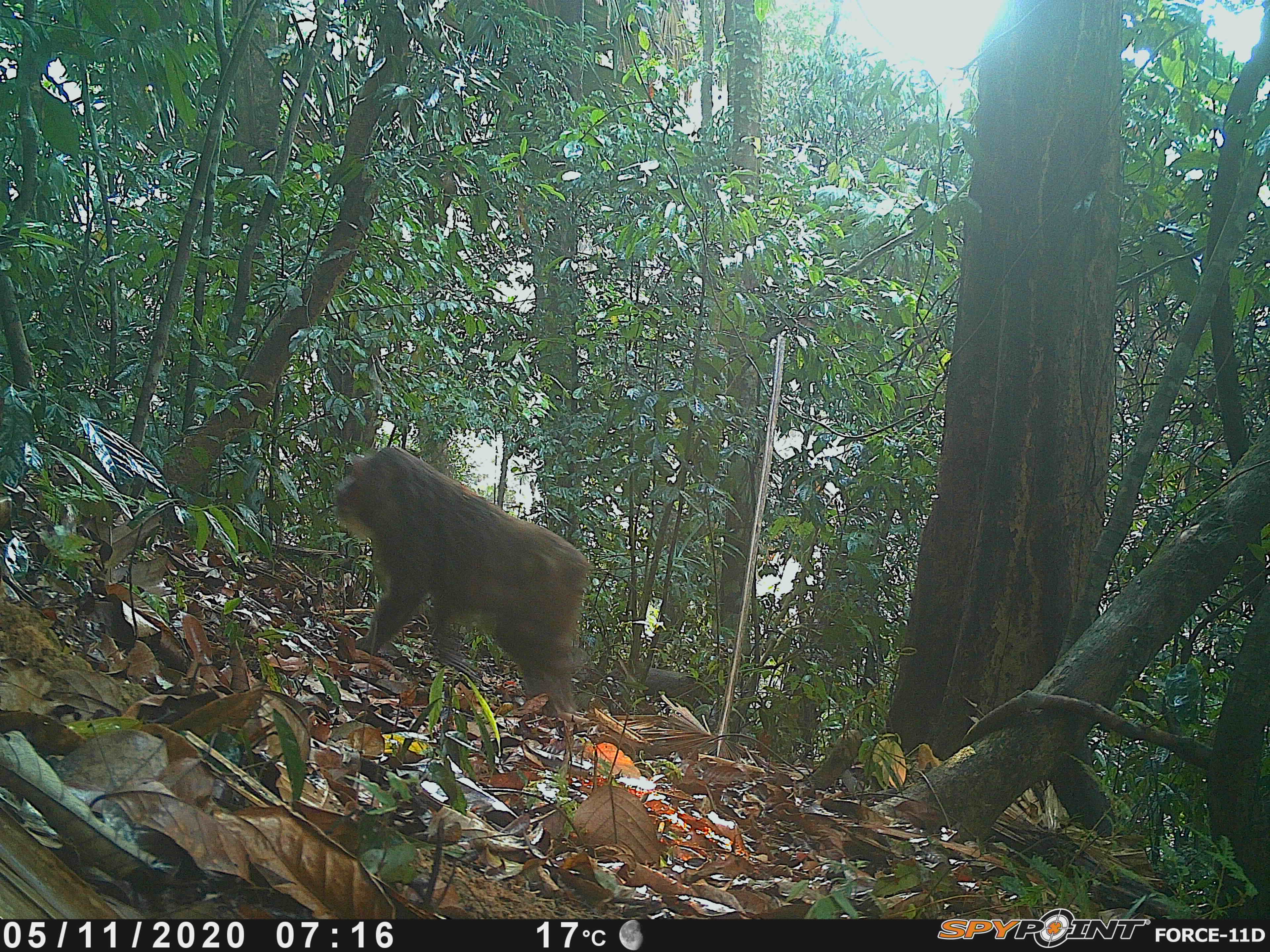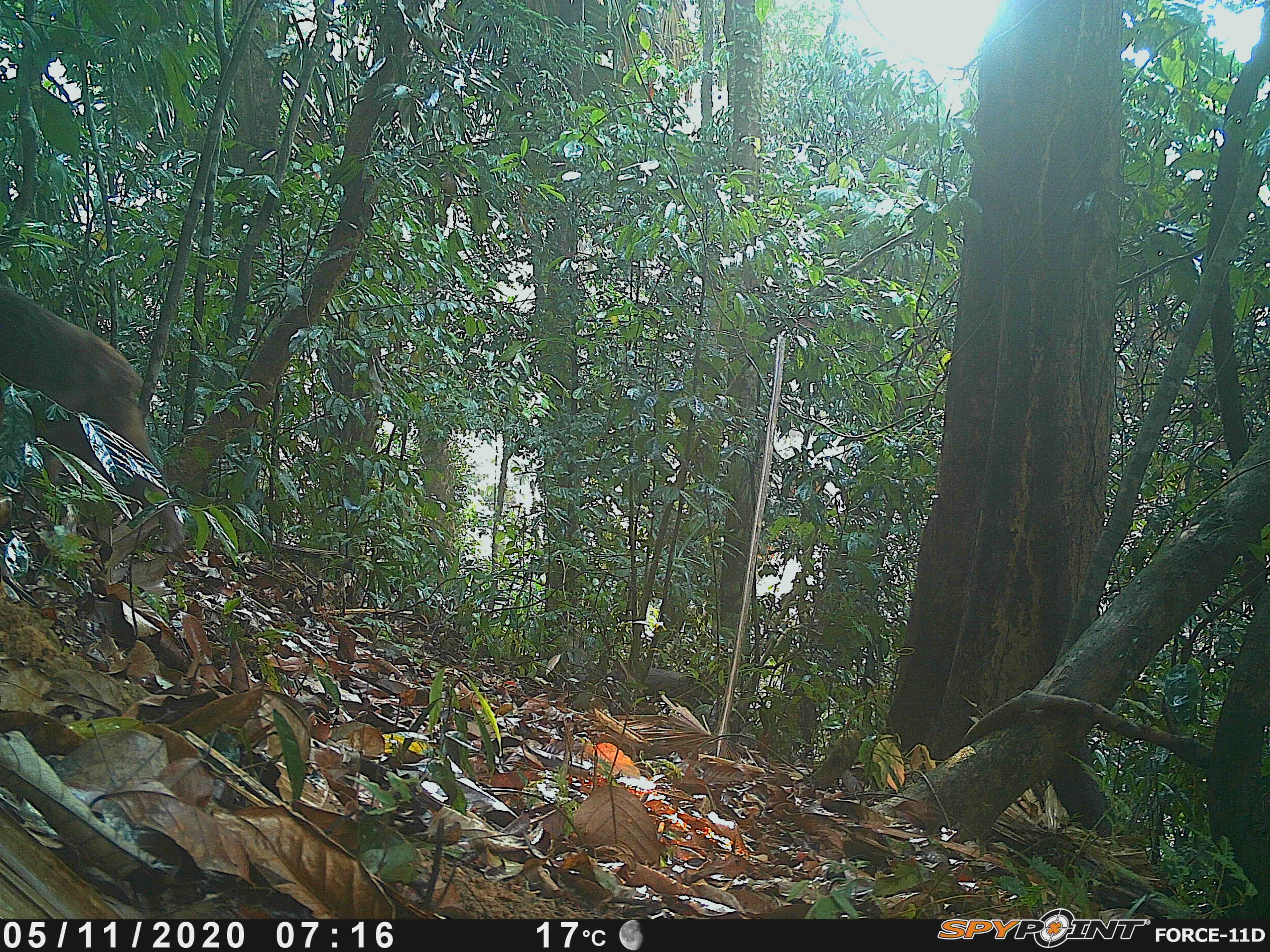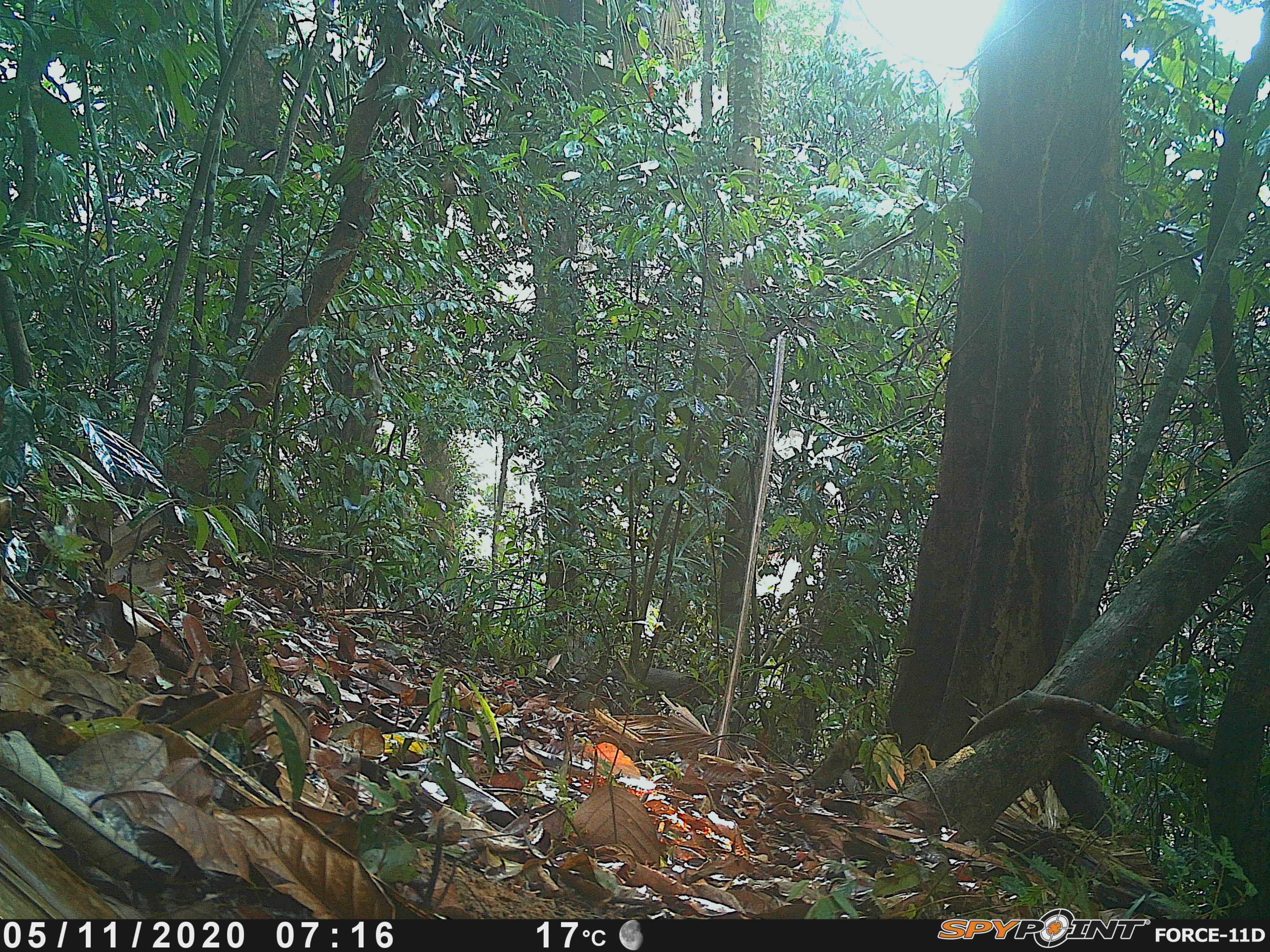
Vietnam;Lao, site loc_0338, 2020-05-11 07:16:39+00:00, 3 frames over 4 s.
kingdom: Animalia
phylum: Chordata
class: Mammalia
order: Primates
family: Cercopithecidae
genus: Macaca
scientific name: Macaca arctoides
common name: stump-tailed macaque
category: stump tailed macaque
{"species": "stump tailed macaque (stump-tailed macaque) (Macaca arctoides)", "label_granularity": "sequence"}